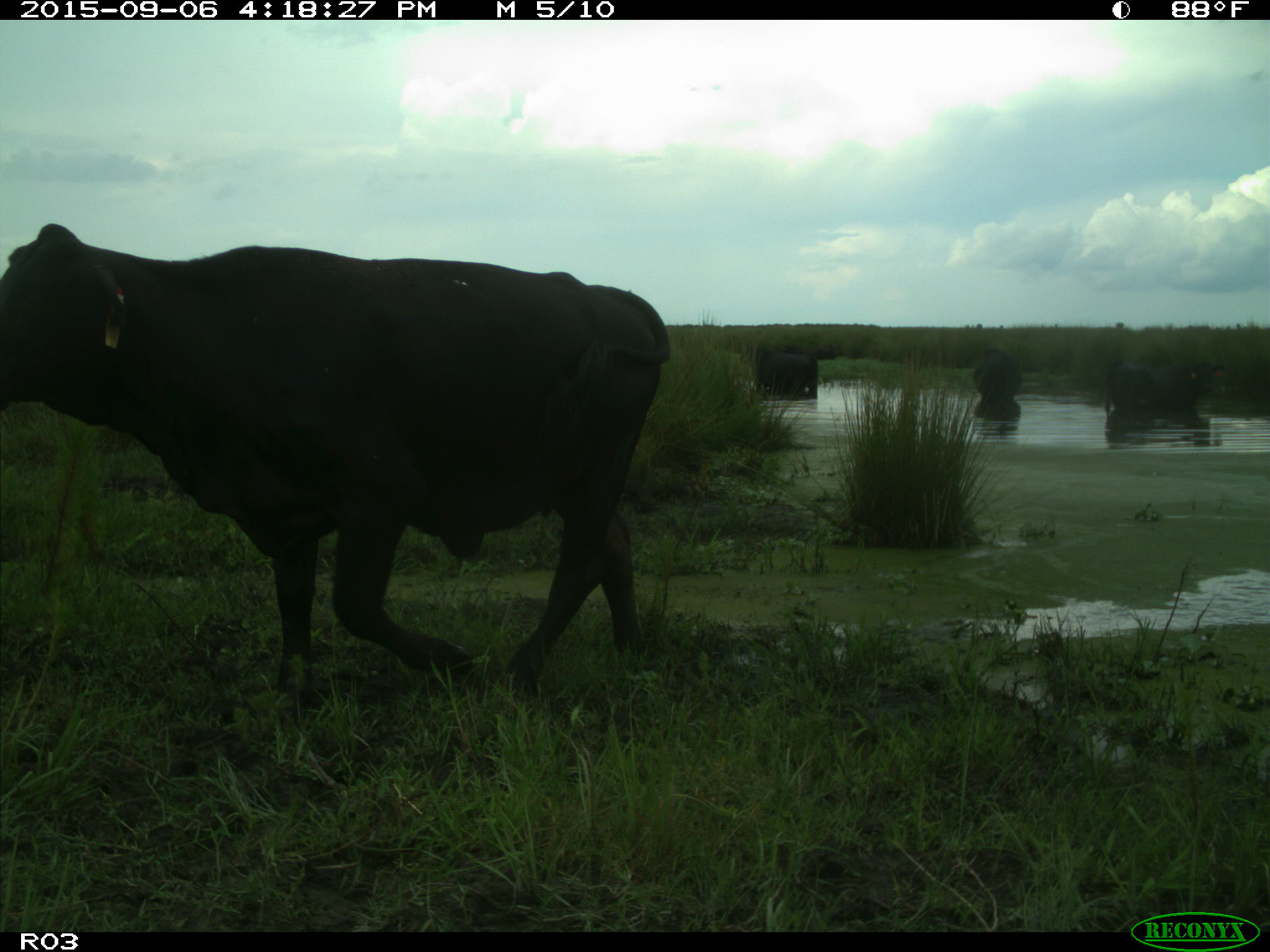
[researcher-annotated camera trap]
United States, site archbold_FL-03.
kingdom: Animalia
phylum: Chordata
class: Mammalia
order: Artiodactyla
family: Bovidae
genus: Bos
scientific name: Bos taurus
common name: domestic cow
Bos taurus (domestic cow).